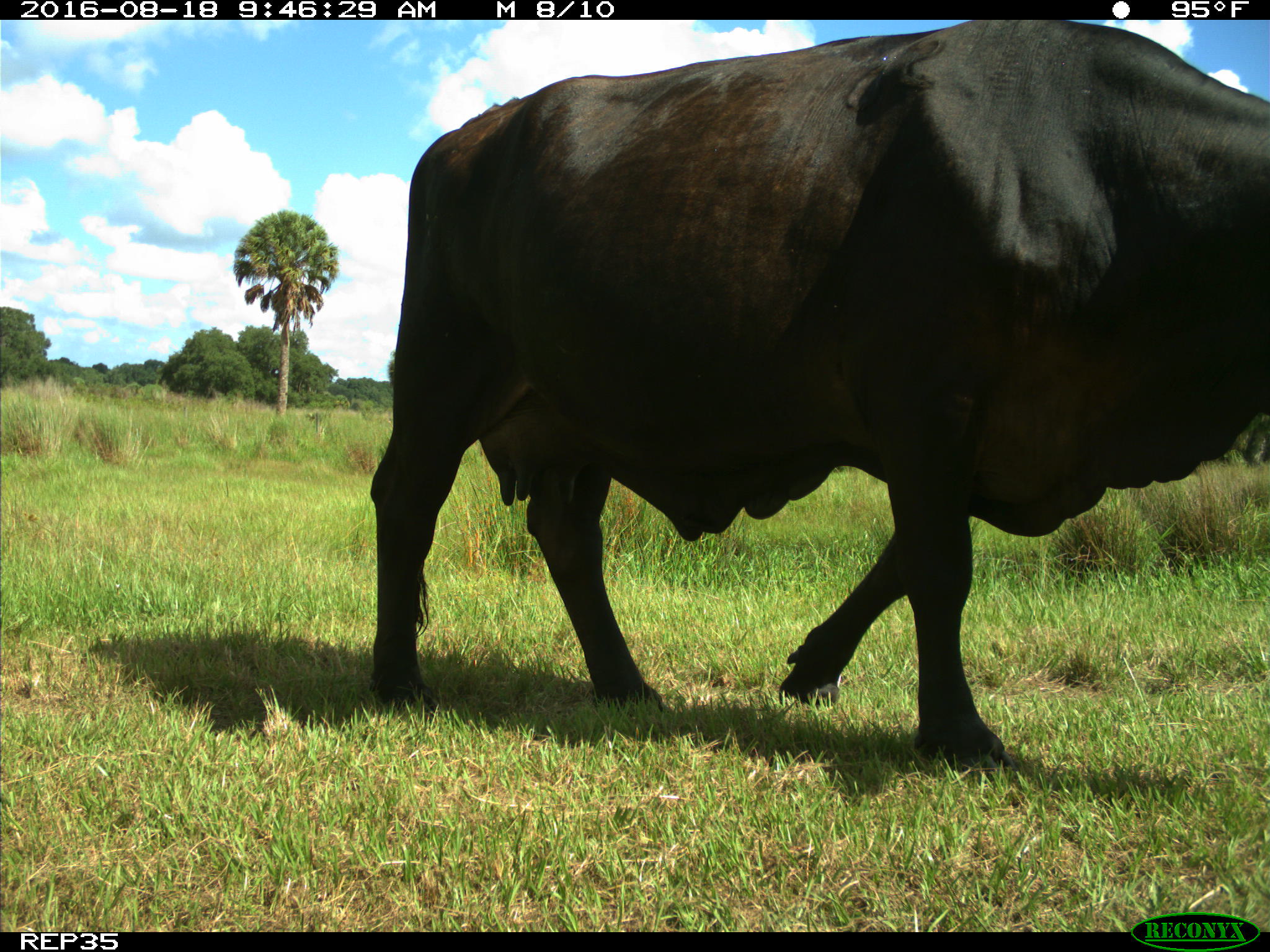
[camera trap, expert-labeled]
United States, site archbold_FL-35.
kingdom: Animalia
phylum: Chordata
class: Mammalia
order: Artiodactyla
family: Bovidae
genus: Bos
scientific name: Bos taurus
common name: domestic cow